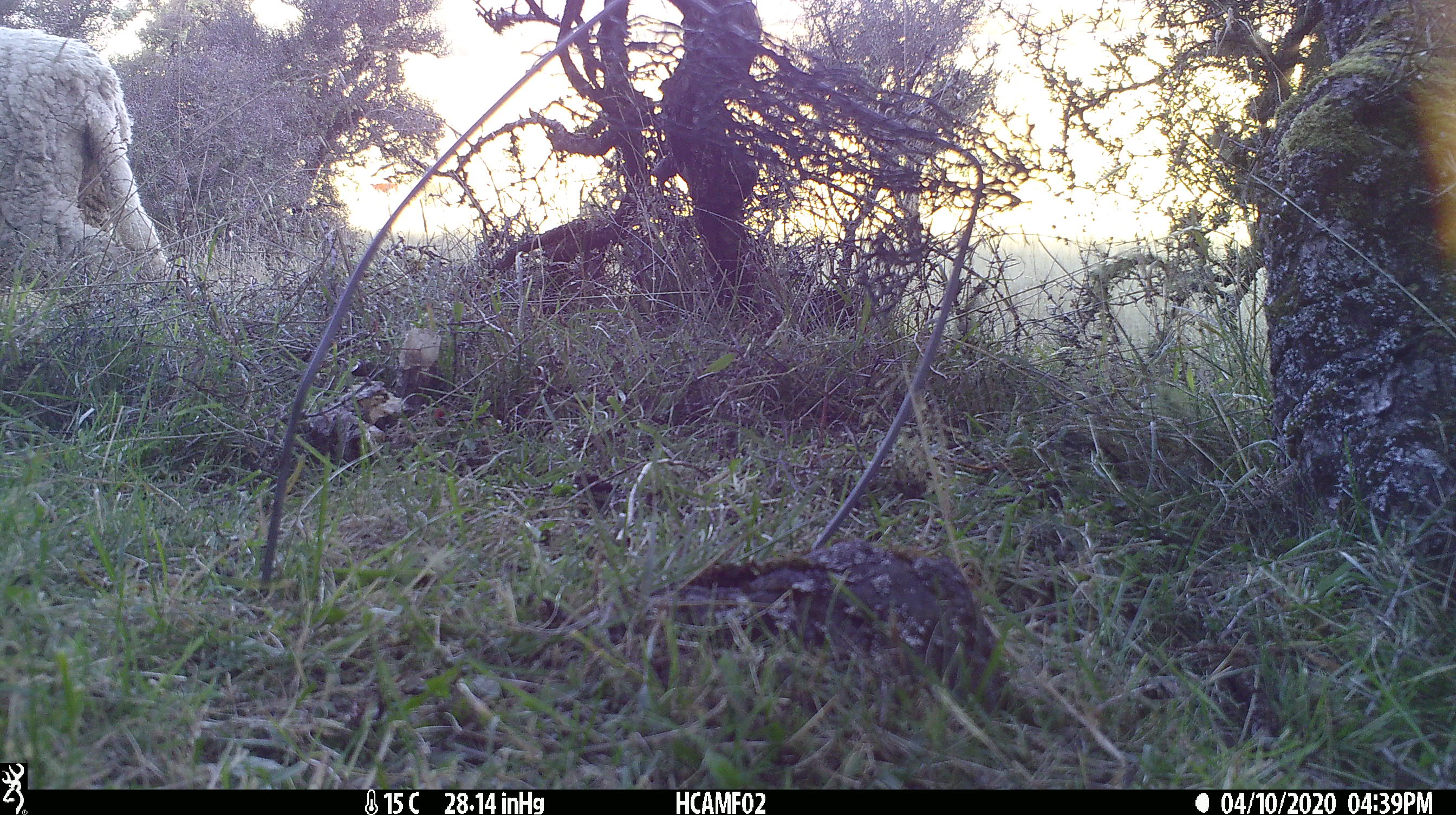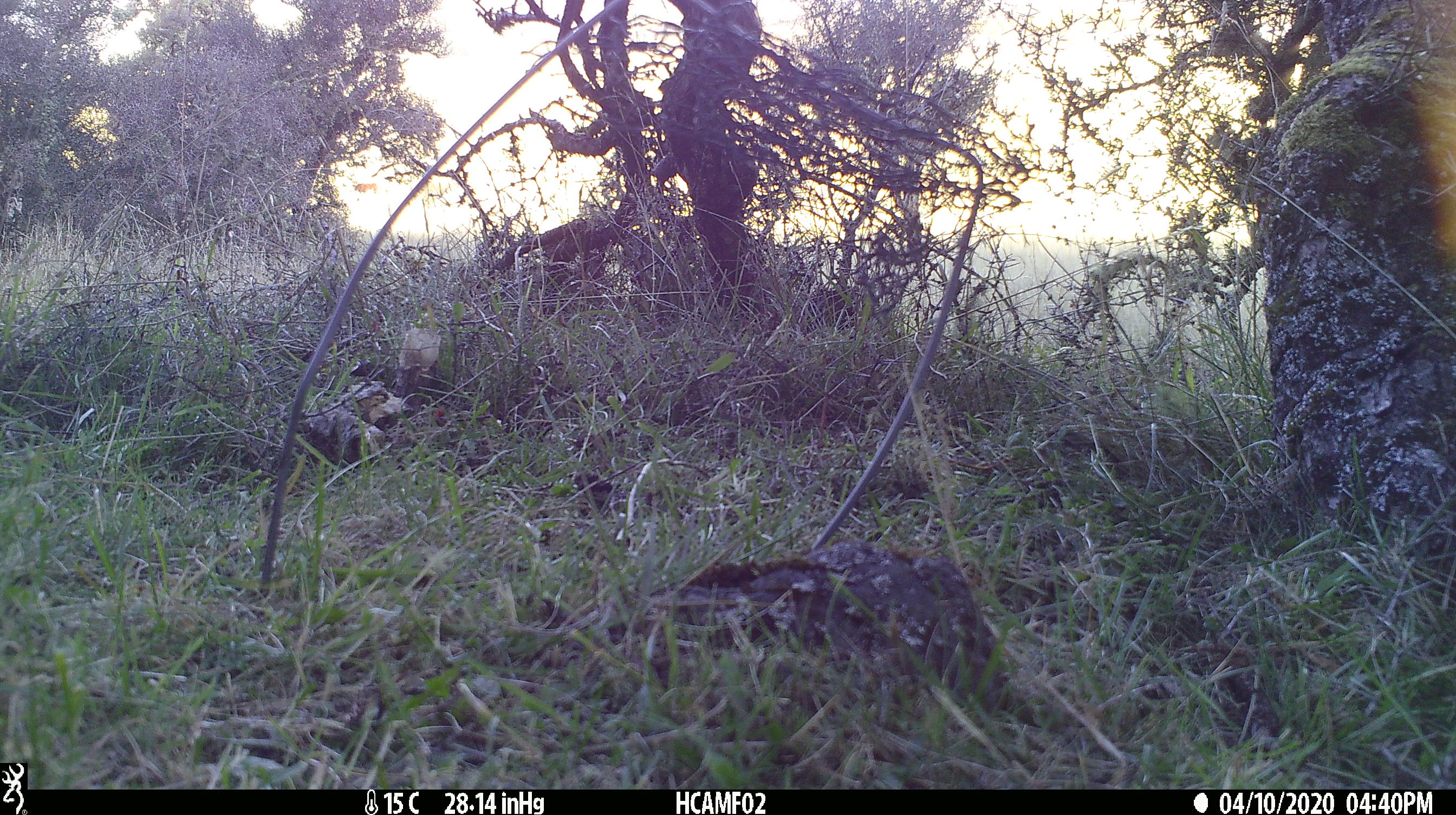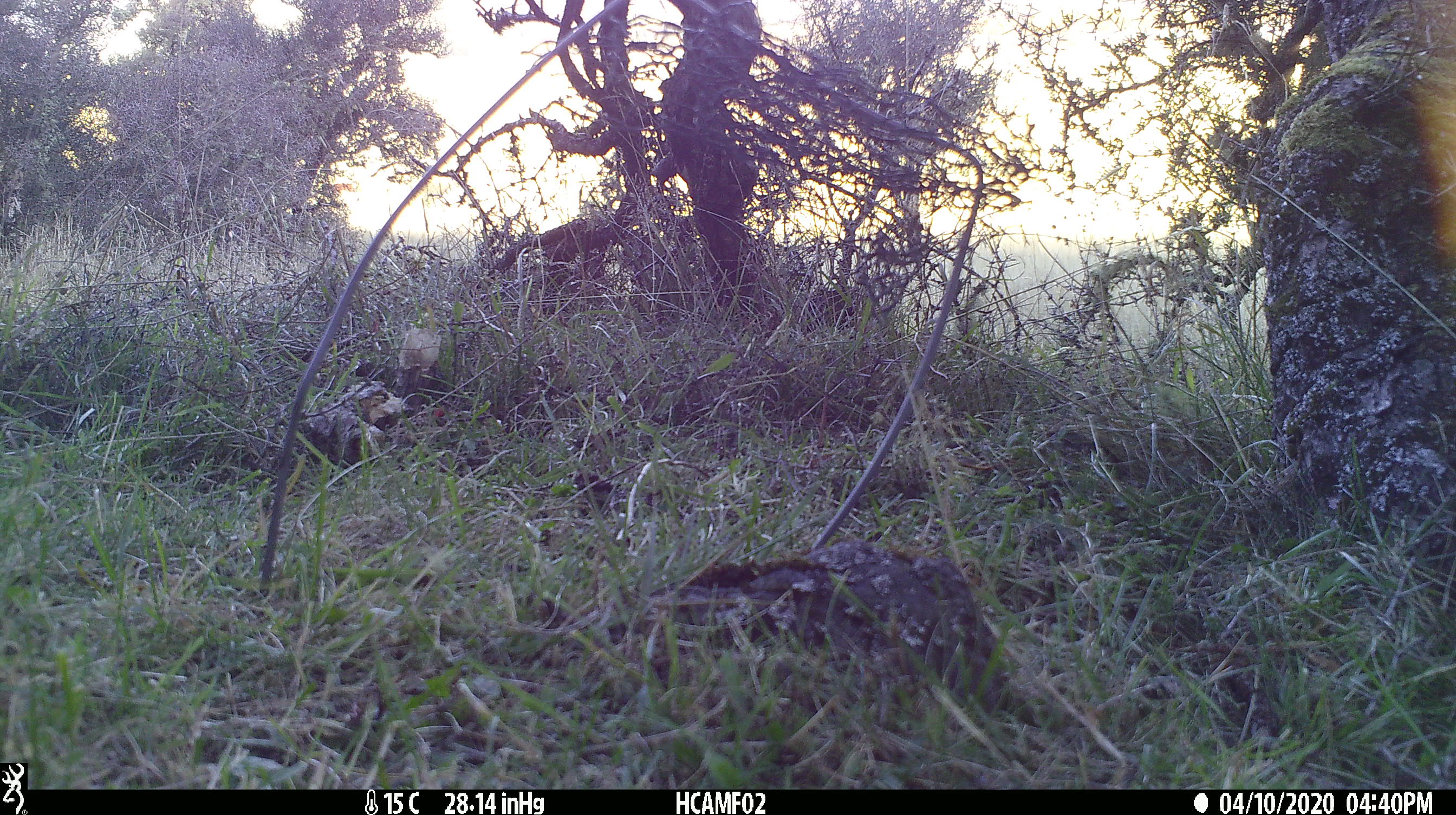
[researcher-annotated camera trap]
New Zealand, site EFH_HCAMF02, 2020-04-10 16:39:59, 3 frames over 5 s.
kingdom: Animalia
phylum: Chordata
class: Mammalia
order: Artiodactyla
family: Bovidae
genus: Ovis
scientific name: Ovis aries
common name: domestic sheep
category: sheep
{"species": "sheep (domestic sheep) (Ovis aries)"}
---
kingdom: Animalia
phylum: Chordata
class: Mammalia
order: Artiodactyla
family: Bovidae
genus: Bos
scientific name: Bos taurus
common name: domestic cow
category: cow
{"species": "cow (domestic cow) (Bos taurus)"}